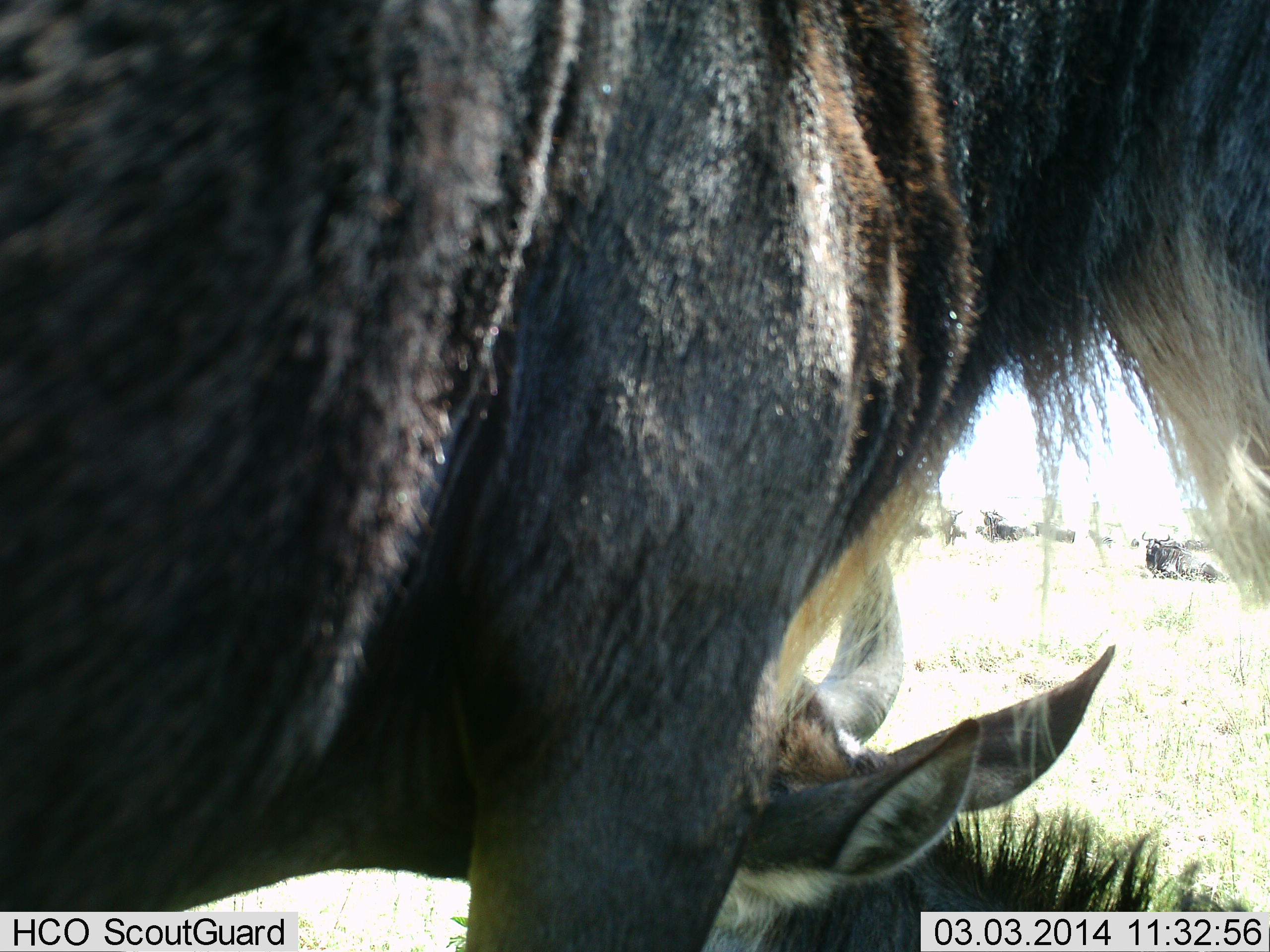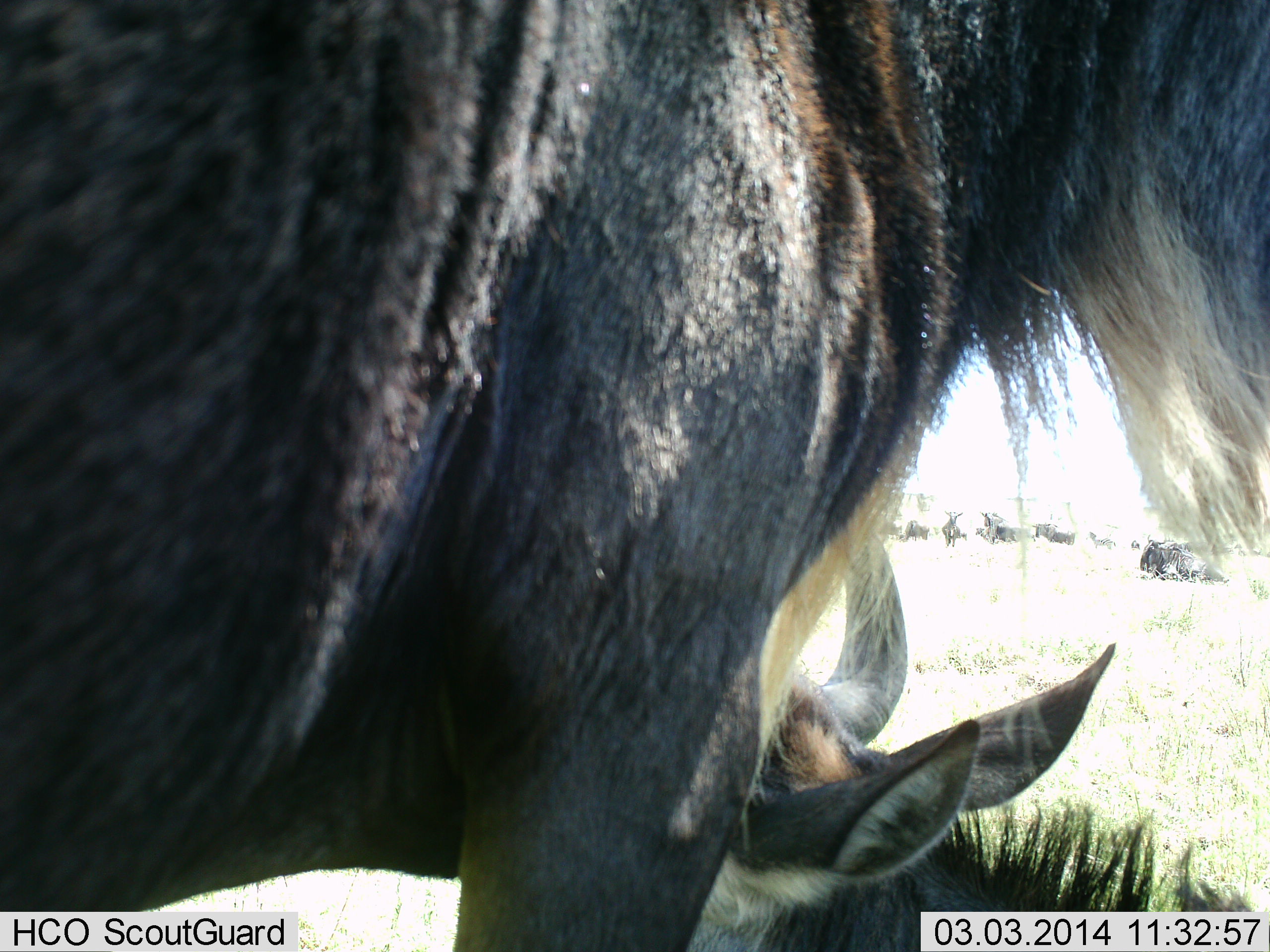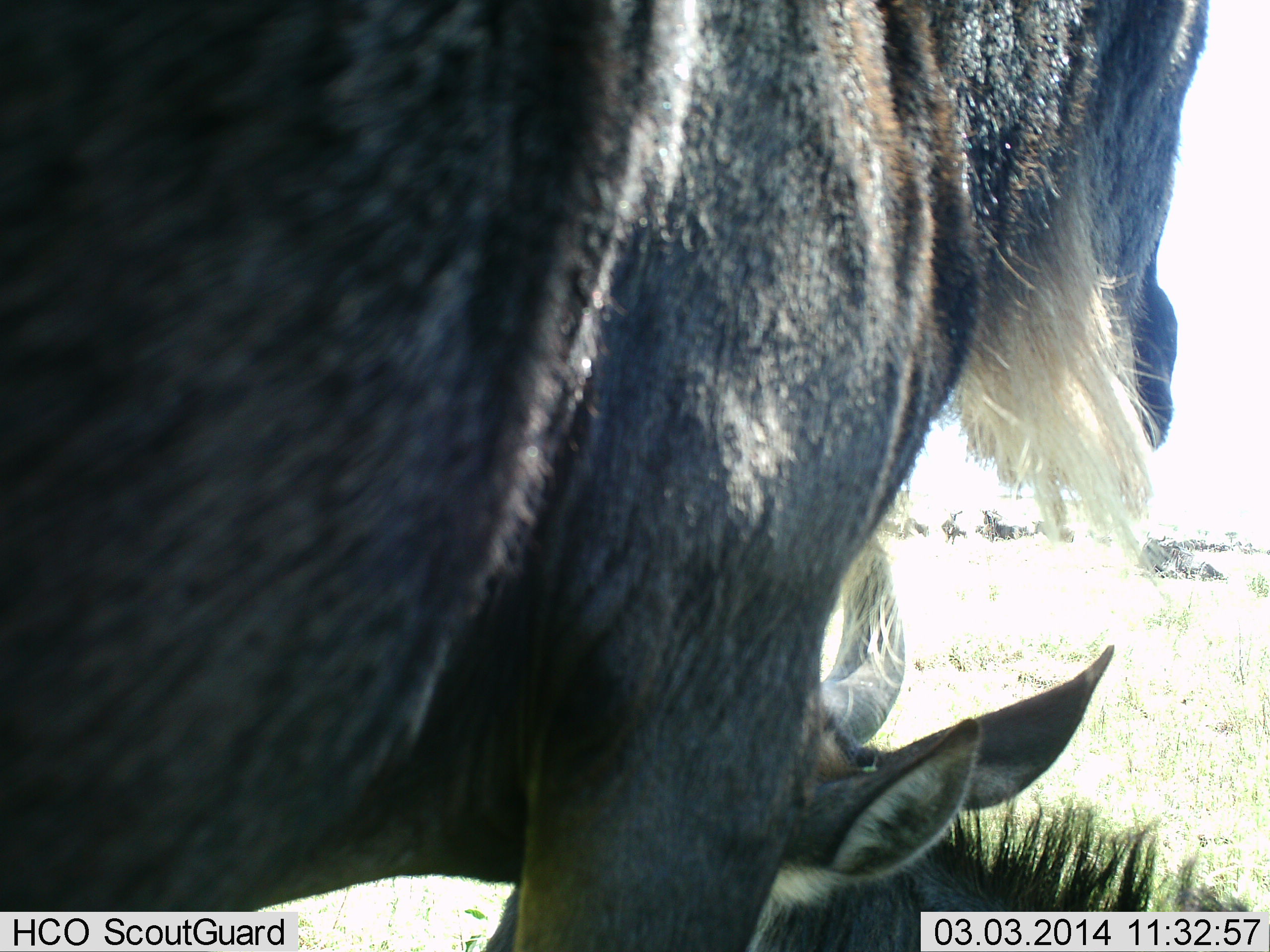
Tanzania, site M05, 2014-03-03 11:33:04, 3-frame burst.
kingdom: Animalia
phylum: Chordata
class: Mammalia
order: Artiodactyla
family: Bovidae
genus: Connochaetes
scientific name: Connochaetes taurinus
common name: blue wildebeest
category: wildebeest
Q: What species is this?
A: Wildebeest (blue wildebeest) (Connochaetes taurinus).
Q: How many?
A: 8.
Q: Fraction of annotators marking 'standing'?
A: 90%.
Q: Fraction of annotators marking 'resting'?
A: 100%.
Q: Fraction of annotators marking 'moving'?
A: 0%.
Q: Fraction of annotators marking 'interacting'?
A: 0%.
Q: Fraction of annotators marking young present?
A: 10%.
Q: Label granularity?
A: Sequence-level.